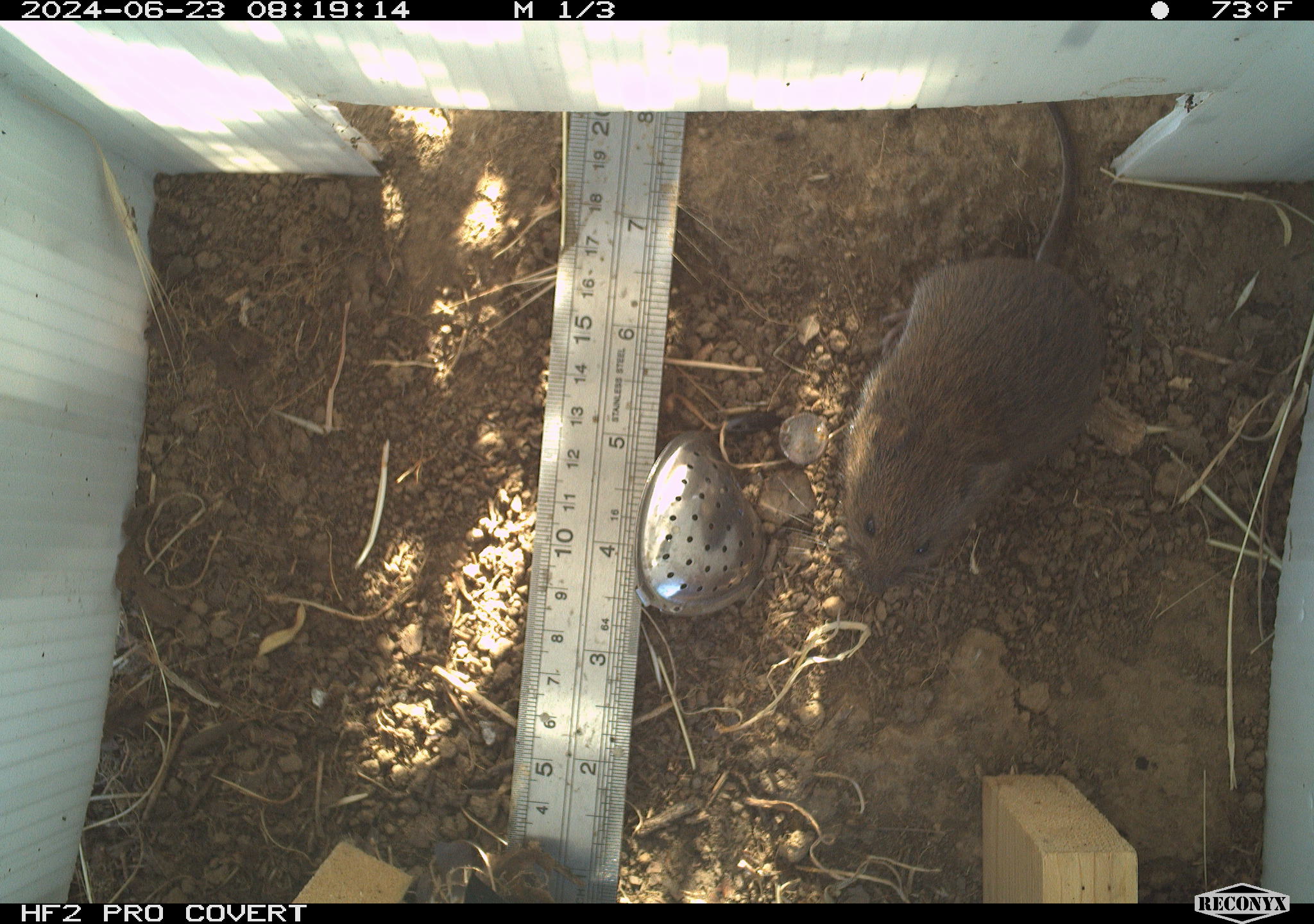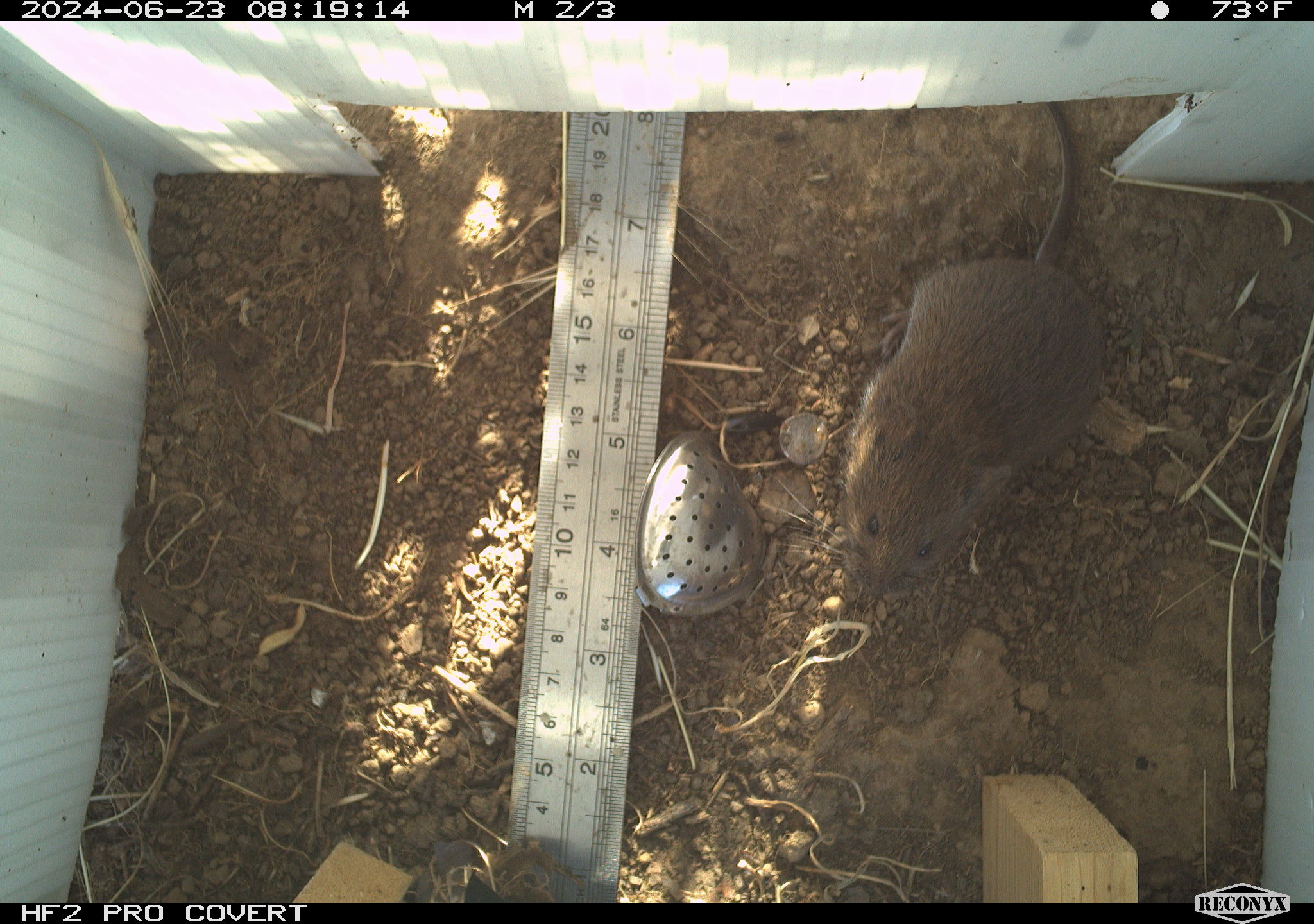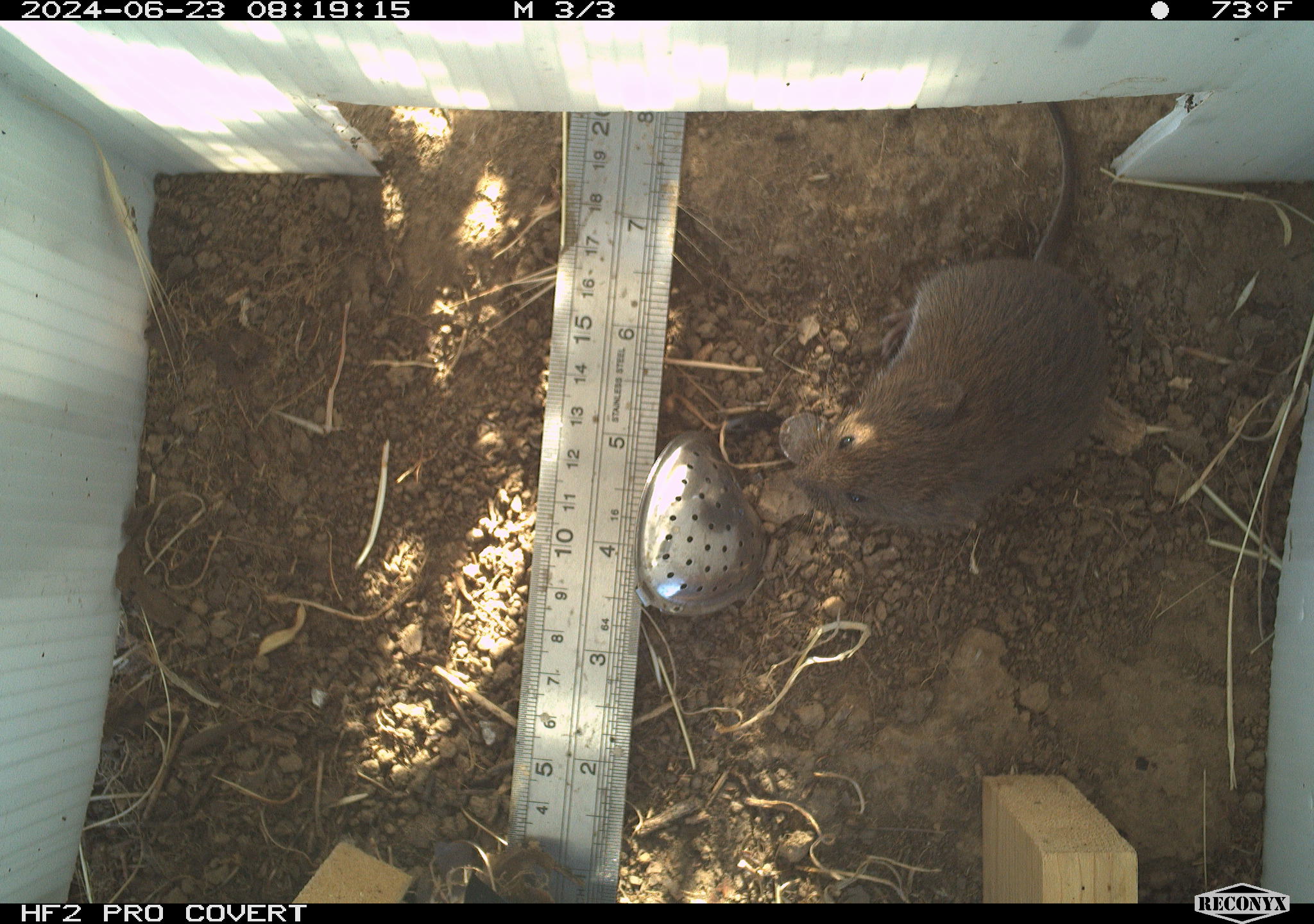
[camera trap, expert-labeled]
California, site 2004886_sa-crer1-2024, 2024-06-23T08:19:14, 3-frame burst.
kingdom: Animalia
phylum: Chordata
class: Mammalia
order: Rodentia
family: Cricetidae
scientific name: Arvicolinae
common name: voles, lemmings, and muskrats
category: arvicolinae subfamily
Arvicolinae subfamily (voles, lemmings, and muskrats) (Arvicolinae).